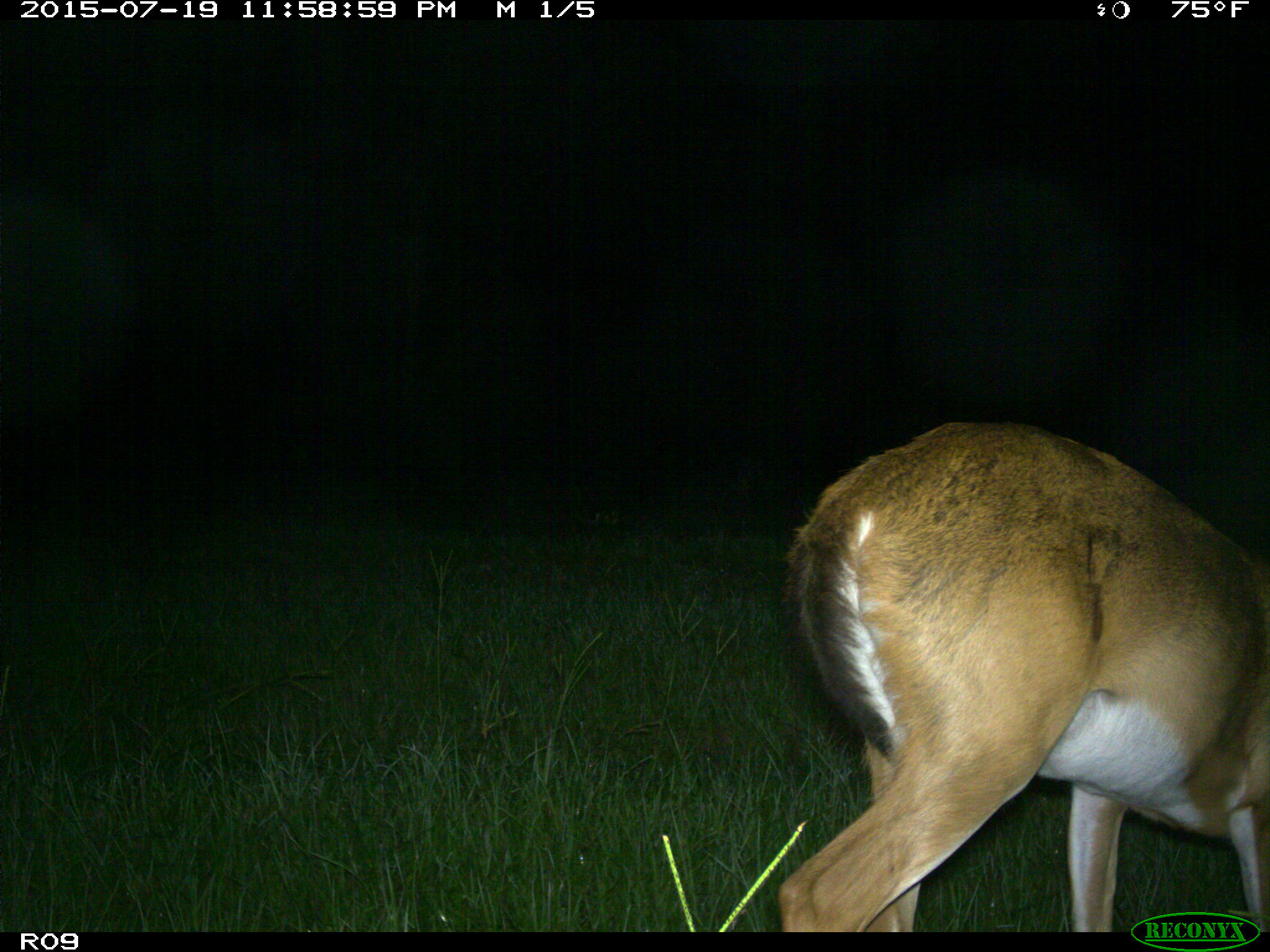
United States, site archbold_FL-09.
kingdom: Animalia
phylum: Chordata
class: Mammalia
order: Artiodactyla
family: Cervidae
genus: Odocoileus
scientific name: Odocoileus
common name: deer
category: unidentified deer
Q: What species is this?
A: Unidentified deer (deer) (Odocoileus).